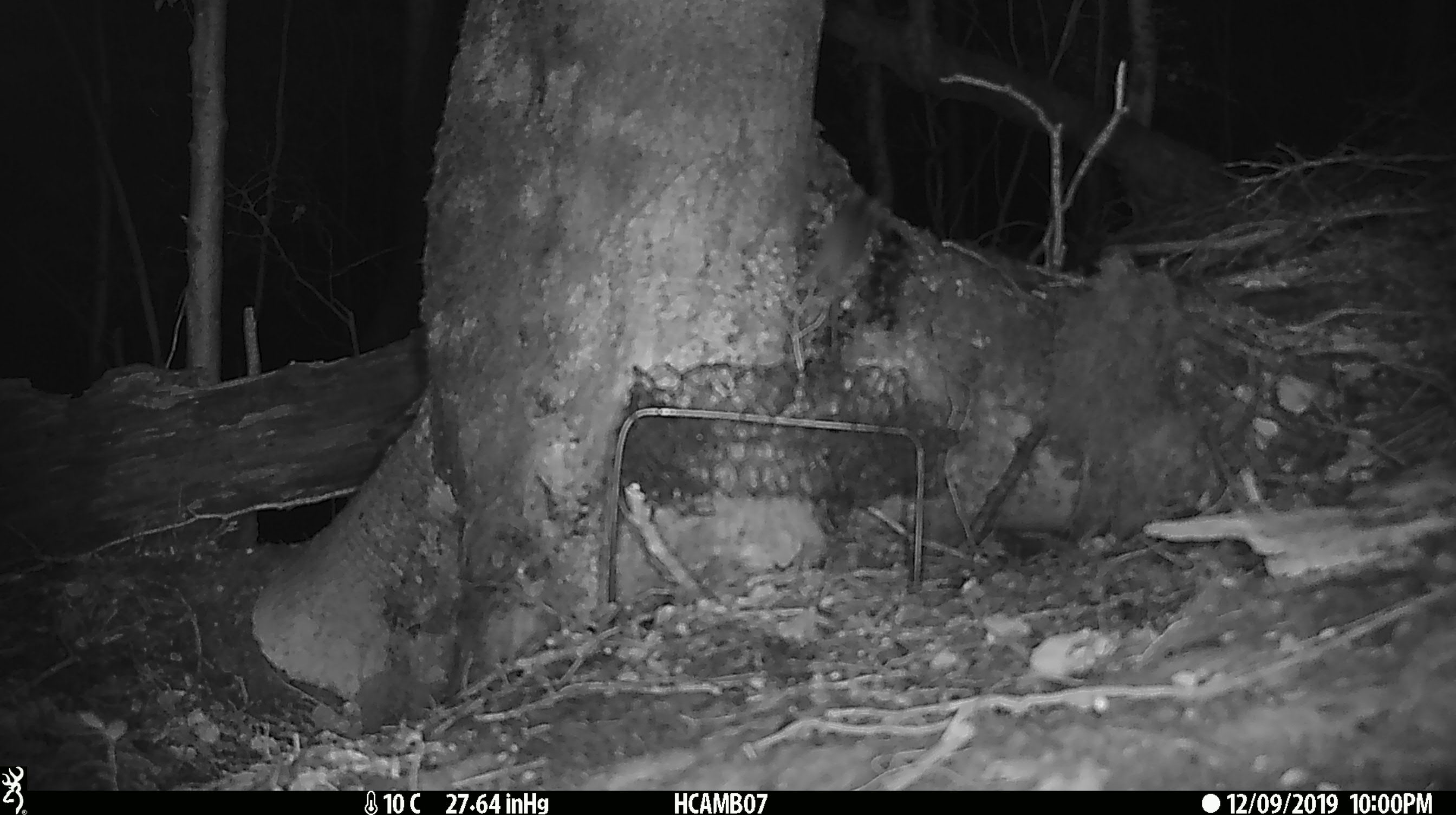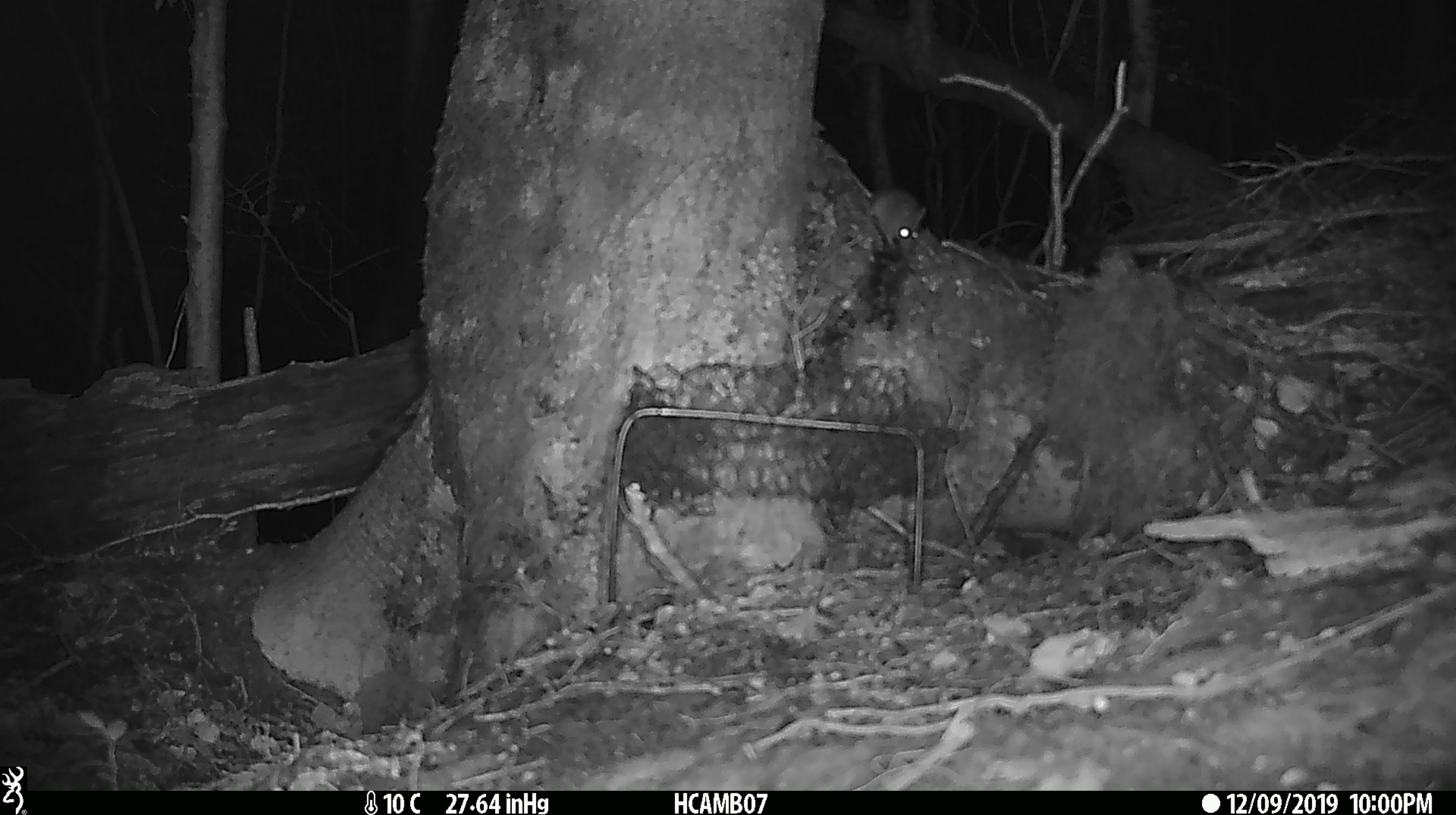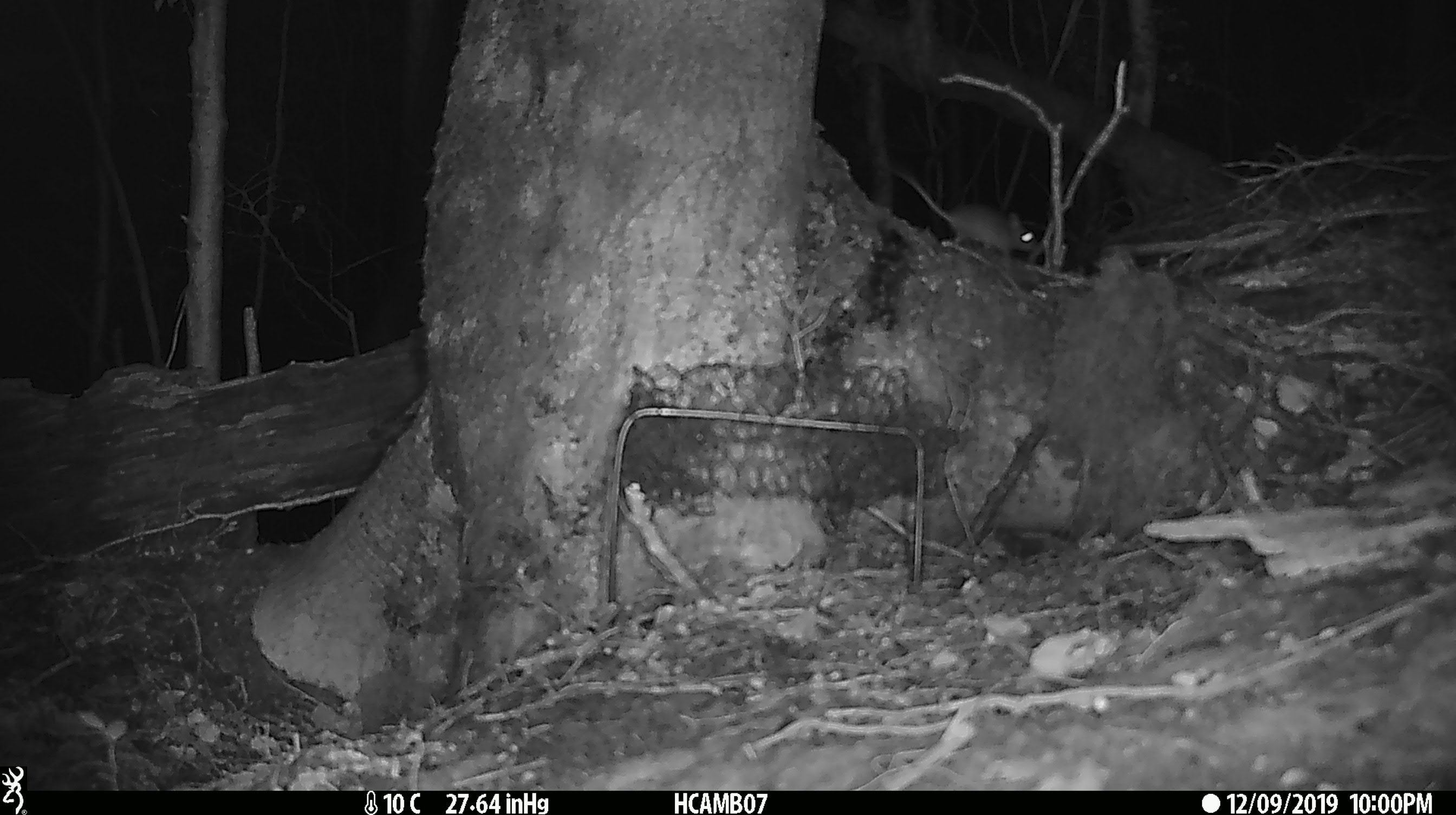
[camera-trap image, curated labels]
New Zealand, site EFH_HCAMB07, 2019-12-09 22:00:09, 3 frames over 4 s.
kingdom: Animalia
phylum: Chordata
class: Mammalia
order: Rodentia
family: Muridae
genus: Mus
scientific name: Mus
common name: mouse